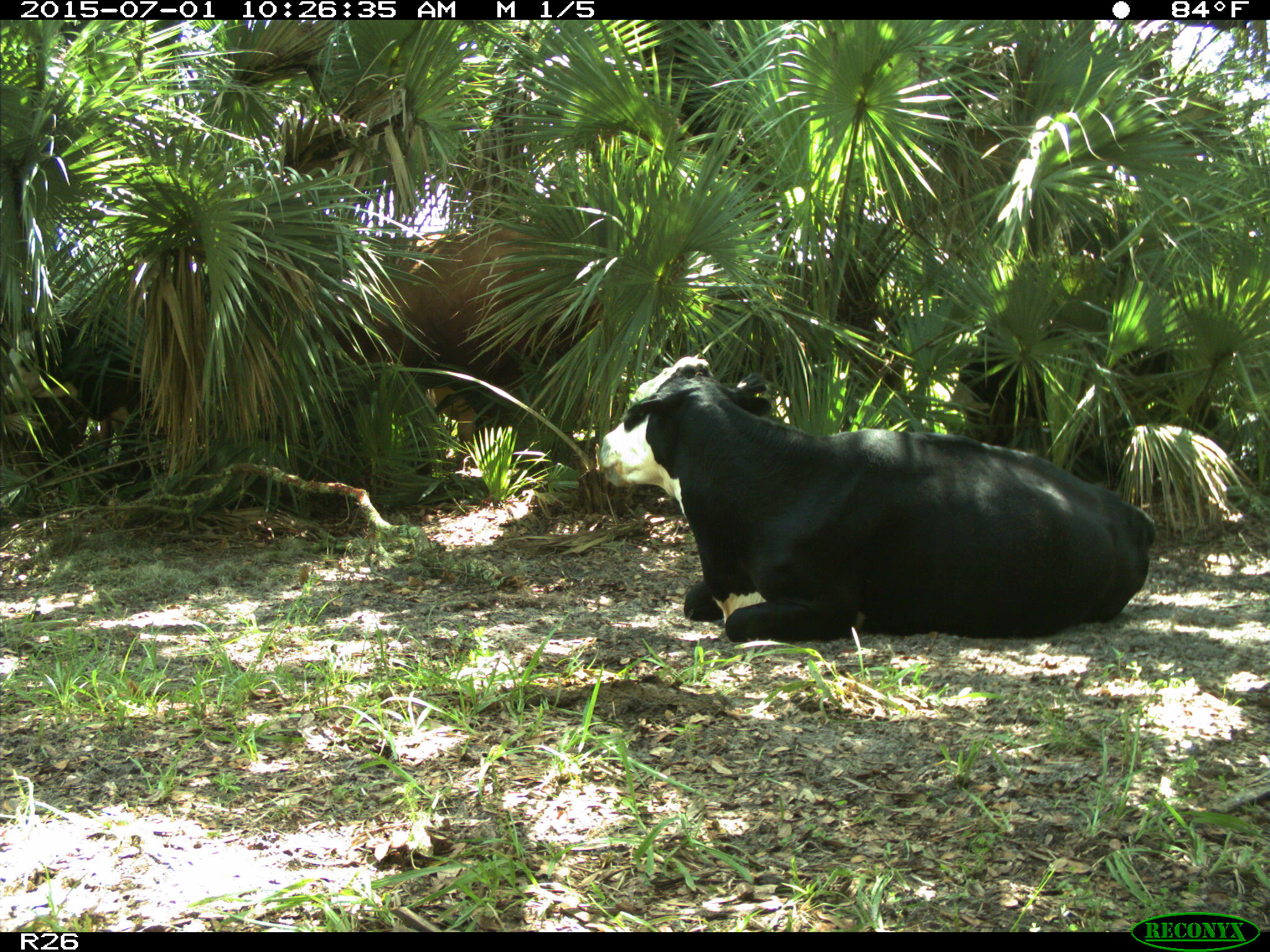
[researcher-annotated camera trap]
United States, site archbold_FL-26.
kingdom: Animalia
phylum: Chordata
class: Mammalia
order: Artiodactyla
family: Bovidae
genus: Bos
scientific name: Bos taurus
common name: domestic cow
Bos taurus (domestic cow).